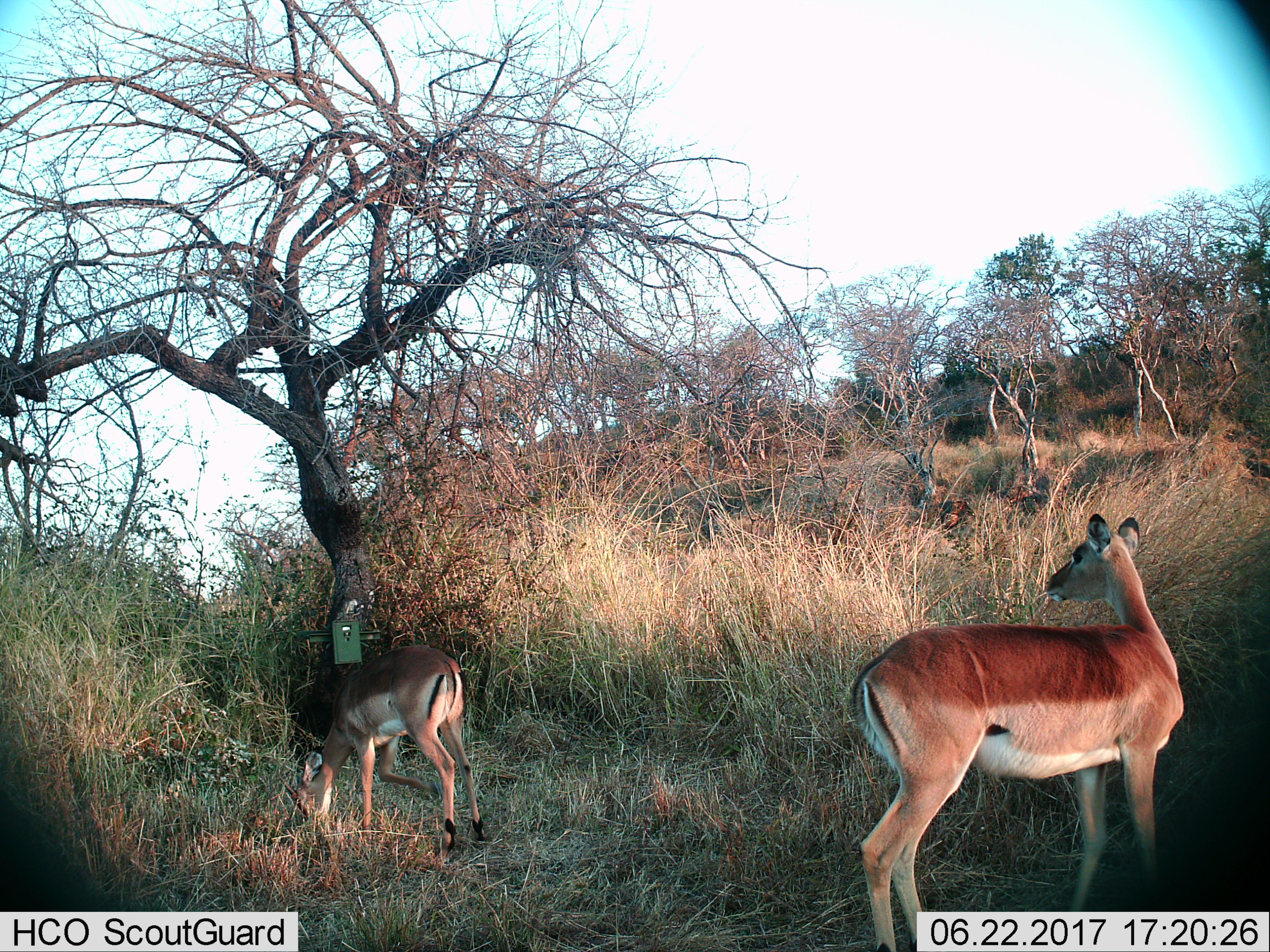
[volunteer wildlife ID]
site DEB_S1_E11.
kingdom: Animalia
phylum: Chordata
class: Mammalia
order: Artiodactyla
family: Bovidae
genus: Aepyceros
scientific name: Aepyceros melampus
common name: impala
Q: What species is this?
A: Impala (Aepyceros melampus).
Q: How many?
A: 2.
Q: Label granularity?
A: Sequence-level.